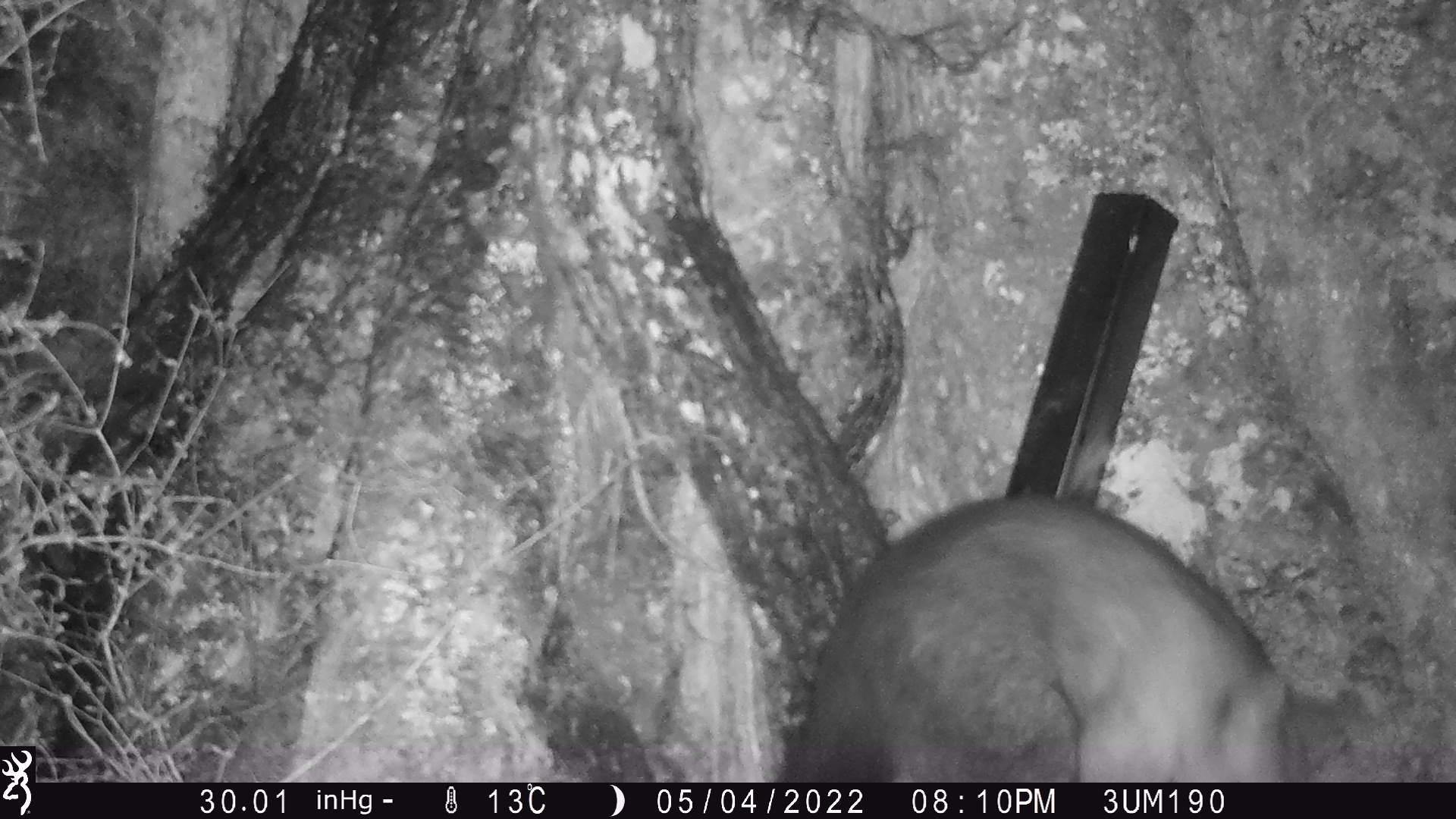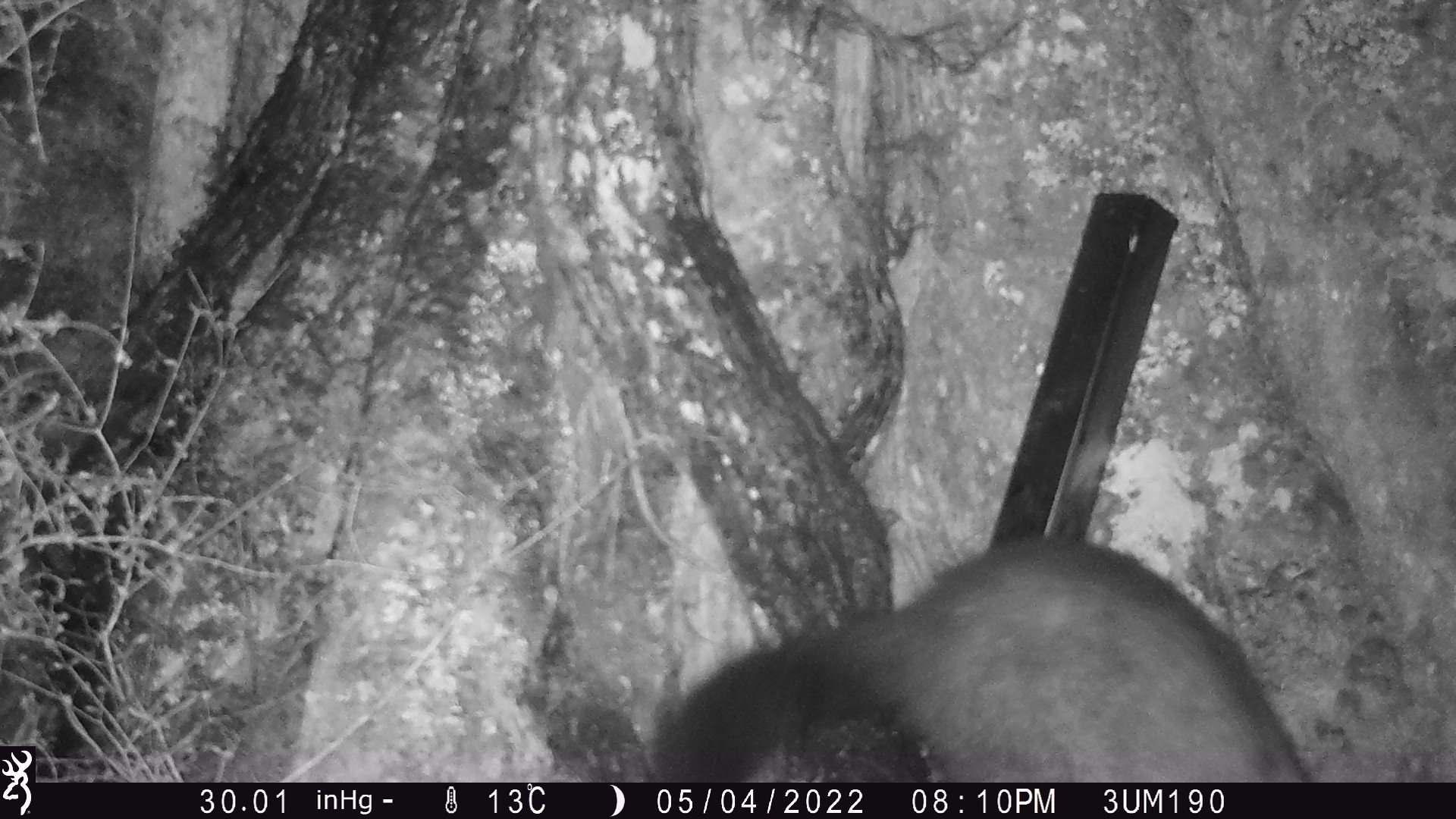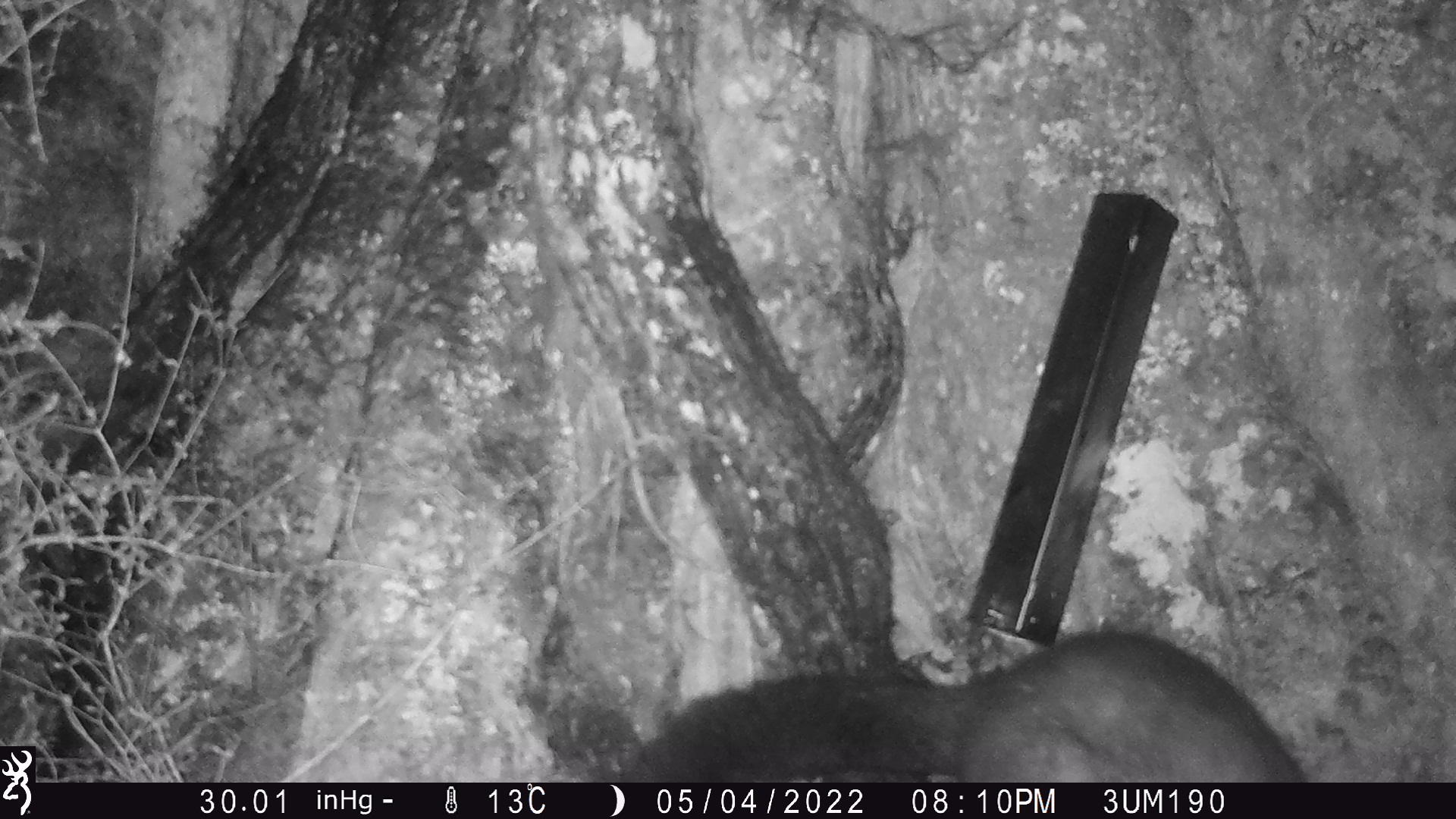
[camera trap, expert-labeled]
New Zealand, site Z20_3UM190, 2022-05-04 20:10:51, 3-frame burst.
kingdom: Animalia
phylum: Chordata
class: Mammalia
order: Diprotodontia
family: Phalangeridae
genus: Trichosurus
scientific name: Trichosurus vulpecula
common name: common brushtail possum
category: possum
Possum (common brushtail possum) (Trichosurus vulpecula).